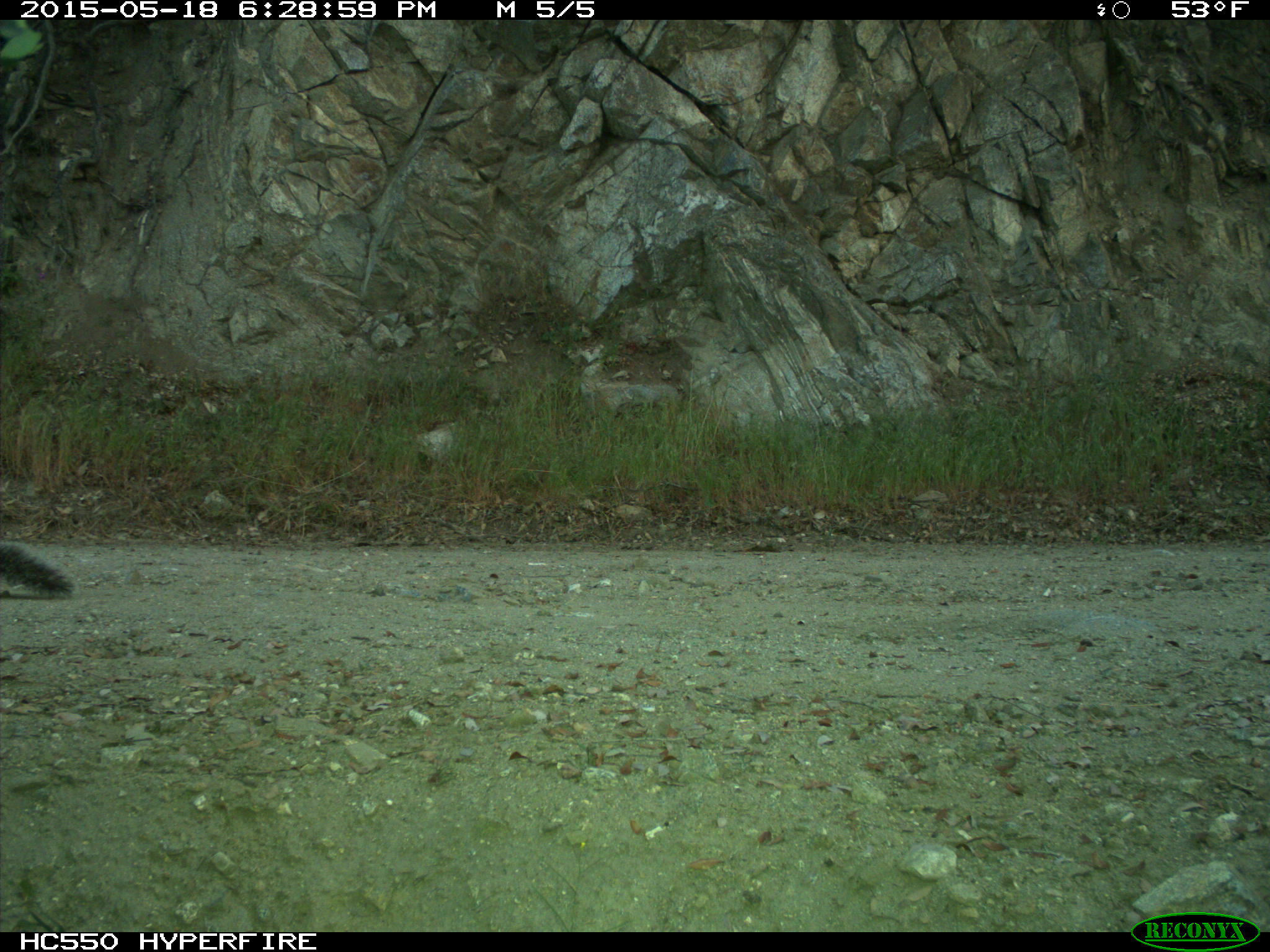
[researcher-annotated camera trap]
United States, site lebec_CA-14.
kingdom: Animalia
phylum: Chordata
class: Mammalia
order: Rodentia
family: Sciuridae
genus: Sciurus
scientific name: Sciurus carolinensis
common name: eastern gray squirrel